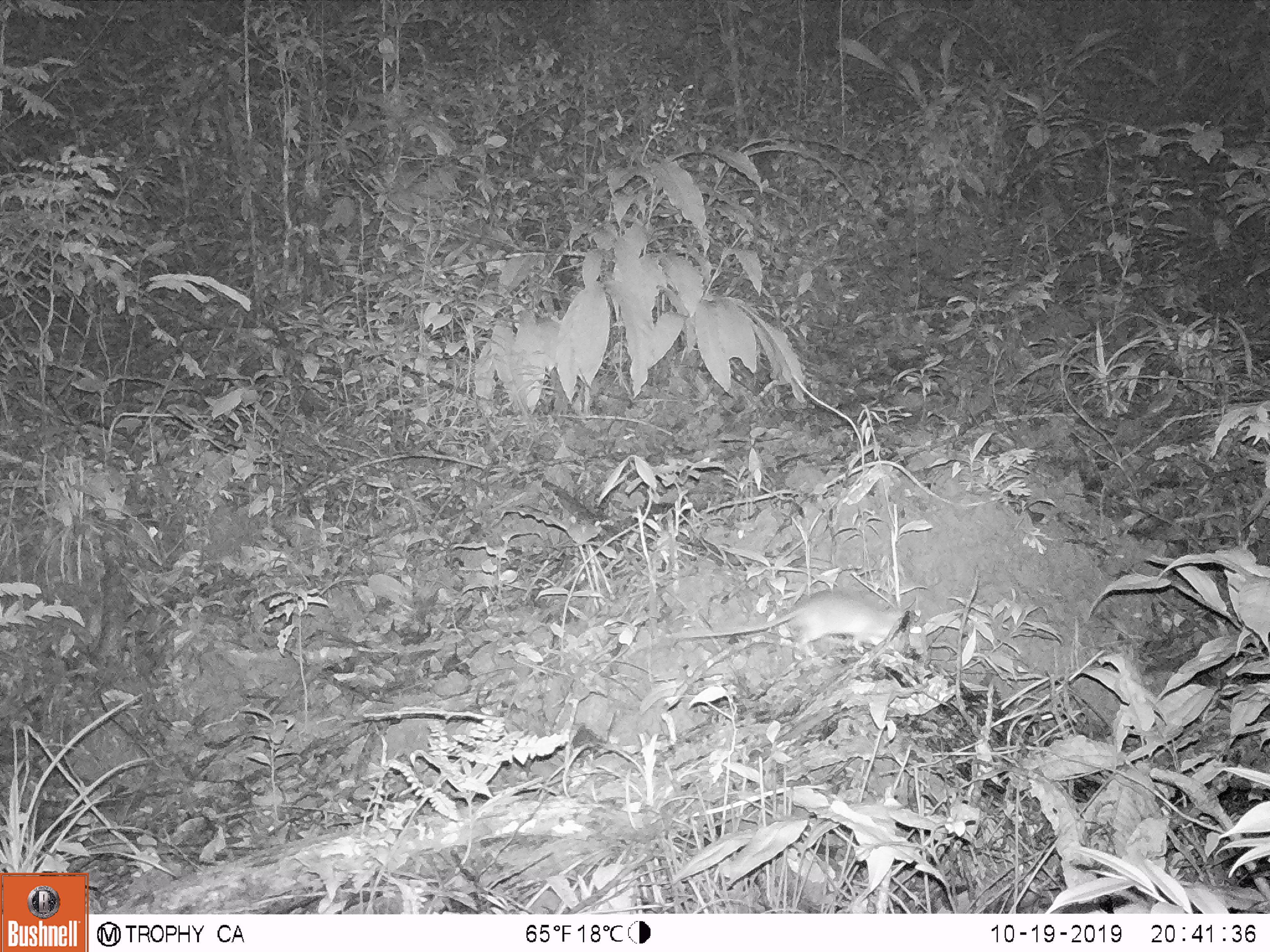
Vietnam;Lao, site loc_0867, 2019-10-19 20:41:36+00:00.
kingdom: Animalia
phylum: Chordata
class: Mammalia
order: Rodentia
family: Muridae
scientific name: Muridae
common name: old-world mice and rats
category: unidentified murid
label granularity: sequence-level